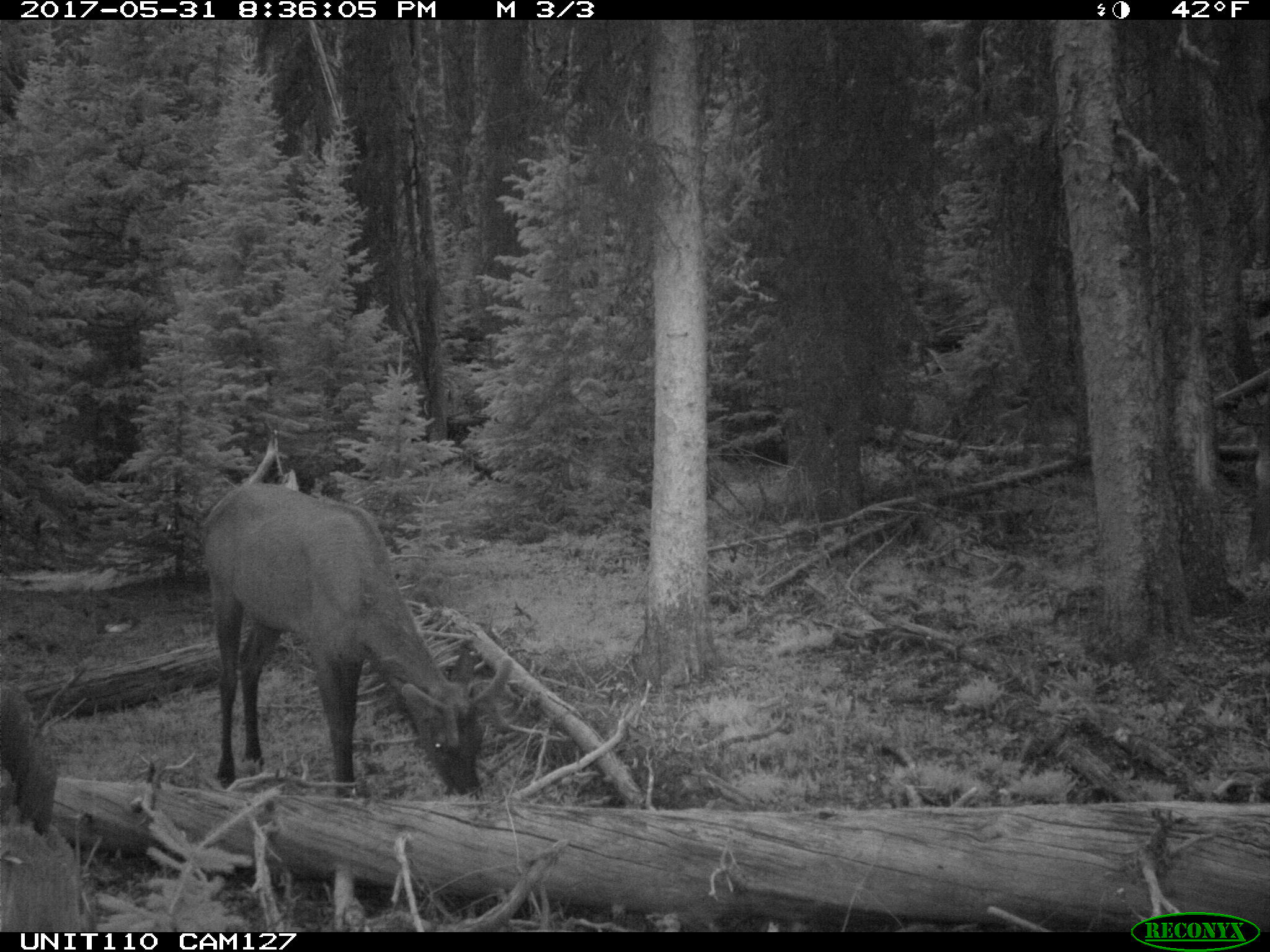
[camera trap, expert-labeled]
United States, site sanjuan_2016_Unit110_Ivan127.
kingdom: Animalia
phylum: Chordata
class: Mammalia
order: Artiodactyla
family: Cervidae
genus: Cervus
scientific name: Cervus elaphus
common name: red deer